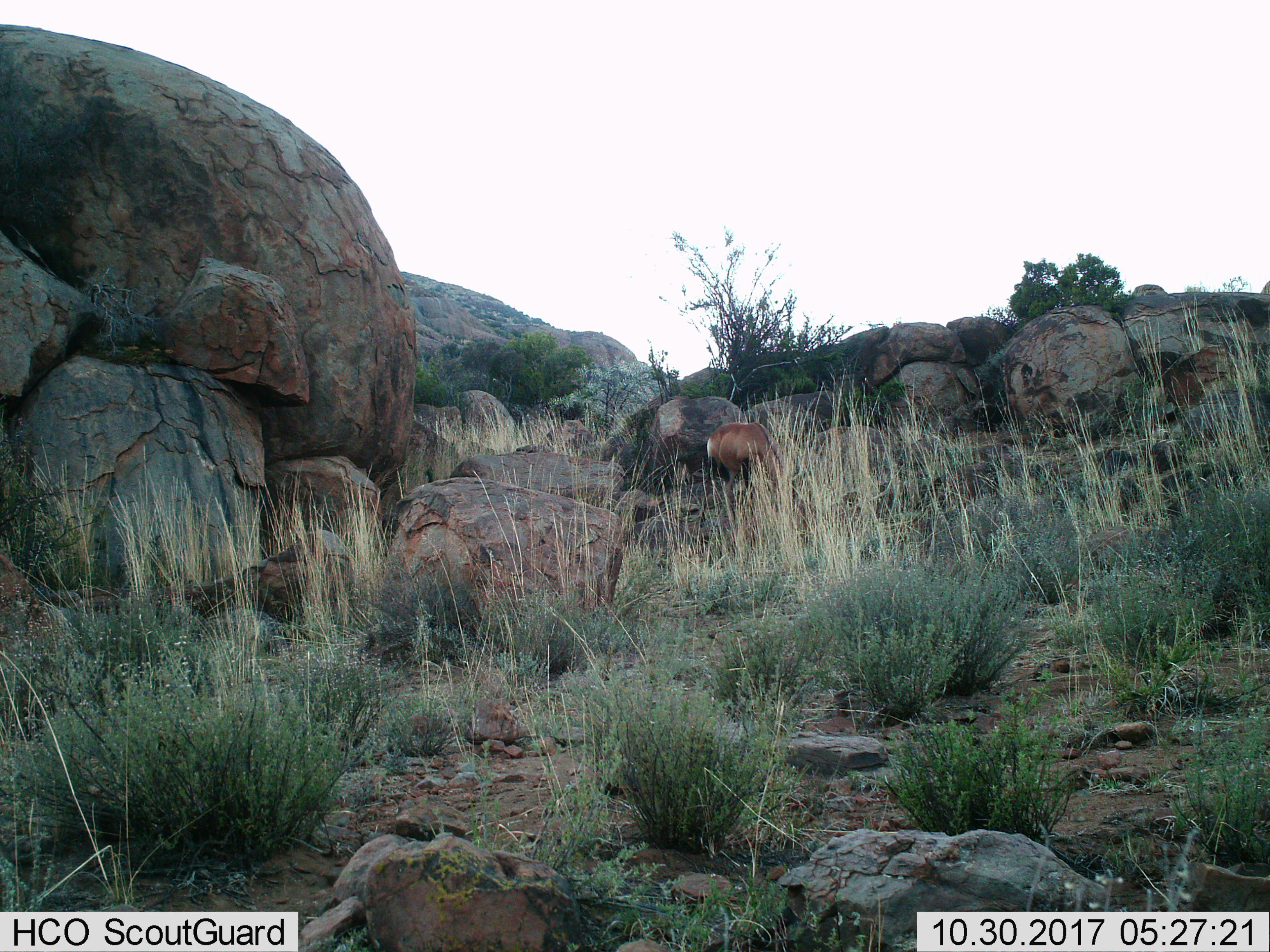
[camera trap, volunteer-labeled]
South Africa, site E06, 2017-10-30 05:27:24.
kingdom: Animalia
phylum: Chordata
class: Mammalia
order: Artiodactyla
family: Bovidae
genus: Alcelaphus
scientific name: Alcelaphus buselaphus caama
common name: red hartebeest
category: hartebeestred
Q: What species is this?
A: Hartebeestred (red hartebeest) (Alcelaphus buselaphus caama).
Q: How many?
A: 1.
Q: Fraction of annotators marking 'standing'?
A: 0%.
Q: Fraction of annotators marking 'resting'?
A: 12%.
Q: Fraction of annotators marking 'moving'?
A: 12%.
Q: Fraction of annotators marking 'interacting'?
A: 0%.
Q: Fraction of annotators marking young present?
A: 0%.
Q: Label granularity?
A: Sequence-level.